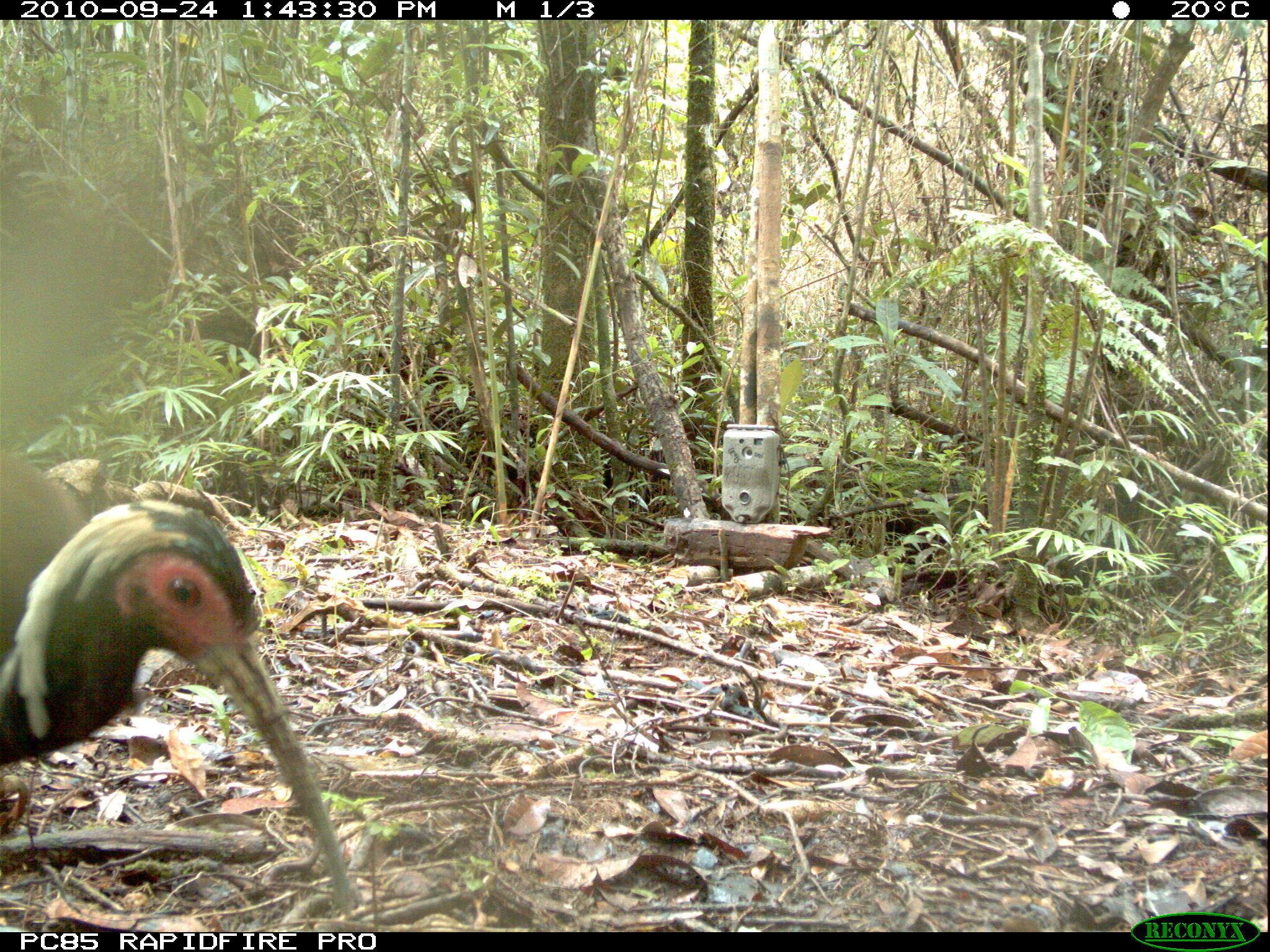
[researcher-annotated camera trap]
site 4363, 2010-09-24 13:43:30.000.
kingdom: Animalia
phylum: Chordata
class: Aves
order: Pelecaniformes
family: Threskiornithidae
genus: Lophotibis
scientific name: Lophotibis cristata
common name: madagascar ibis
Lophotibis cristata (madagascar ibis), count 1.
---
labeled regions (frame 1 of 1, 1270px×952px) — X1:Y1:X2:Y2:
lophotibis cristata: 0:440:356:913